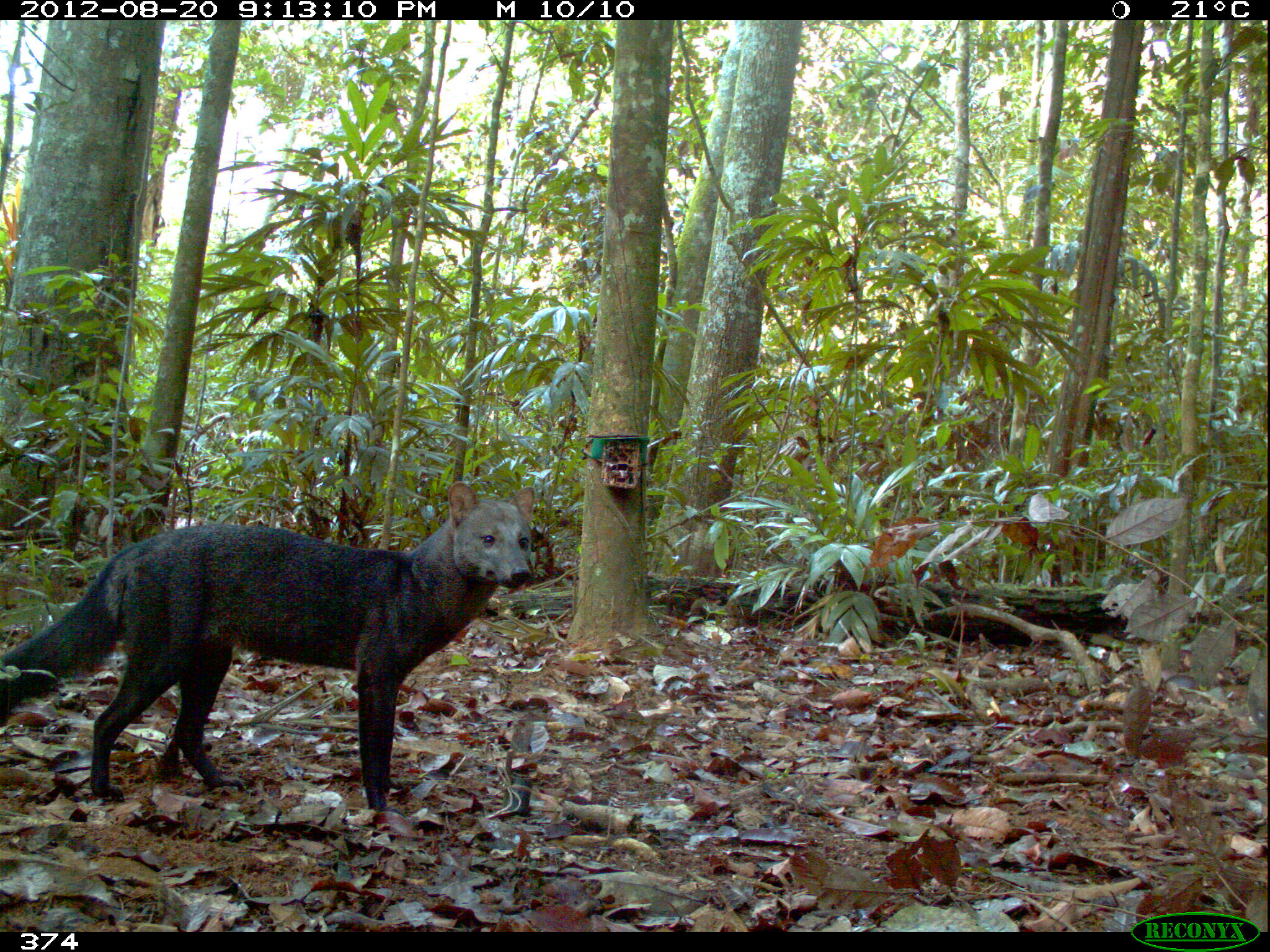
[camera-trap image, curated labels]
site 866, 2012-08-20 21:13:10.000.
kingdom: Animalia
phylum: Chordata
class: Mammalia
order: Carnivora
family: Canidae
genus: Atelocynus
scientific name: Atelocynus microtis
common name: short-eared dog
Atelocynus microtis (short-eared dog).